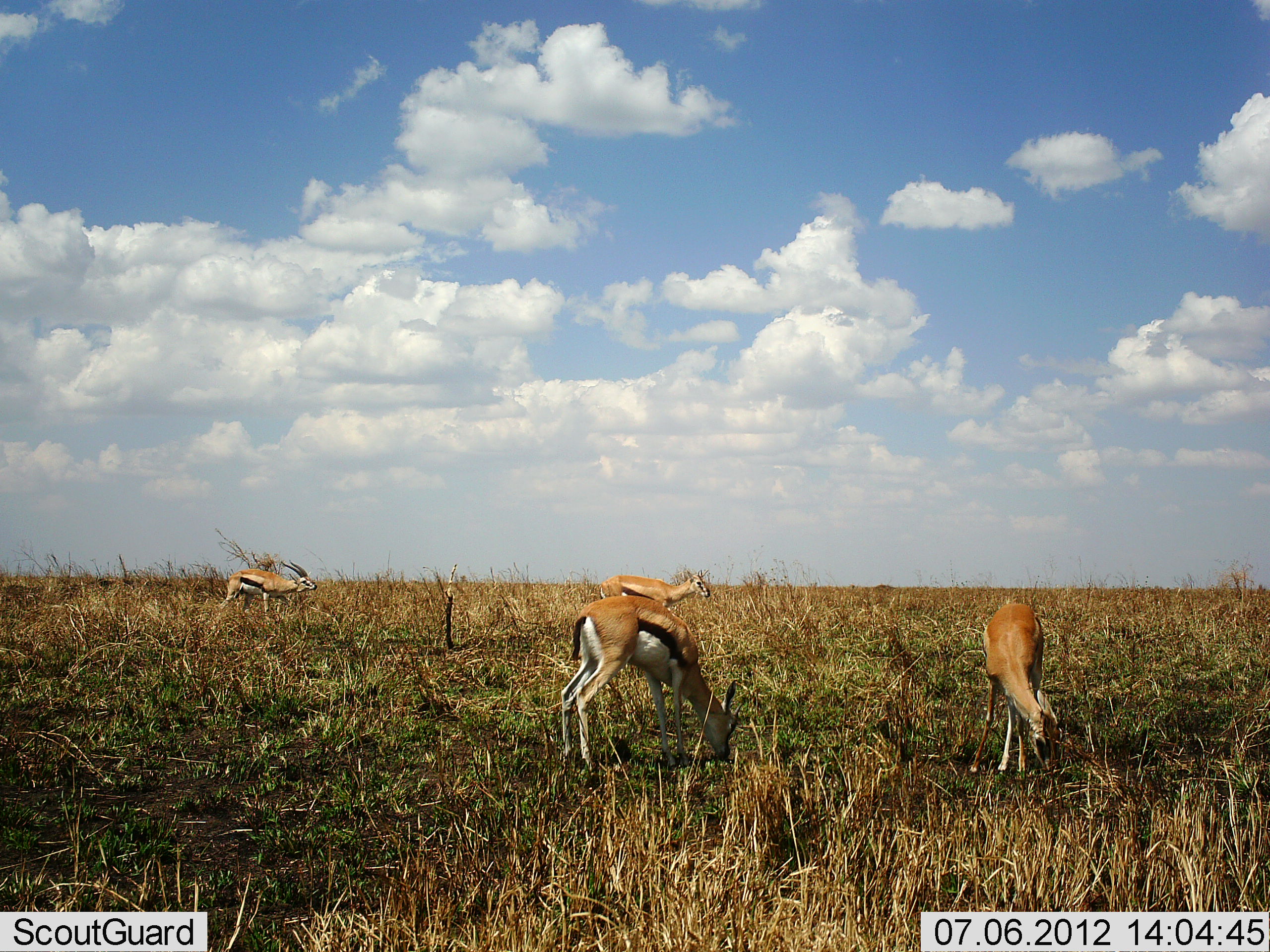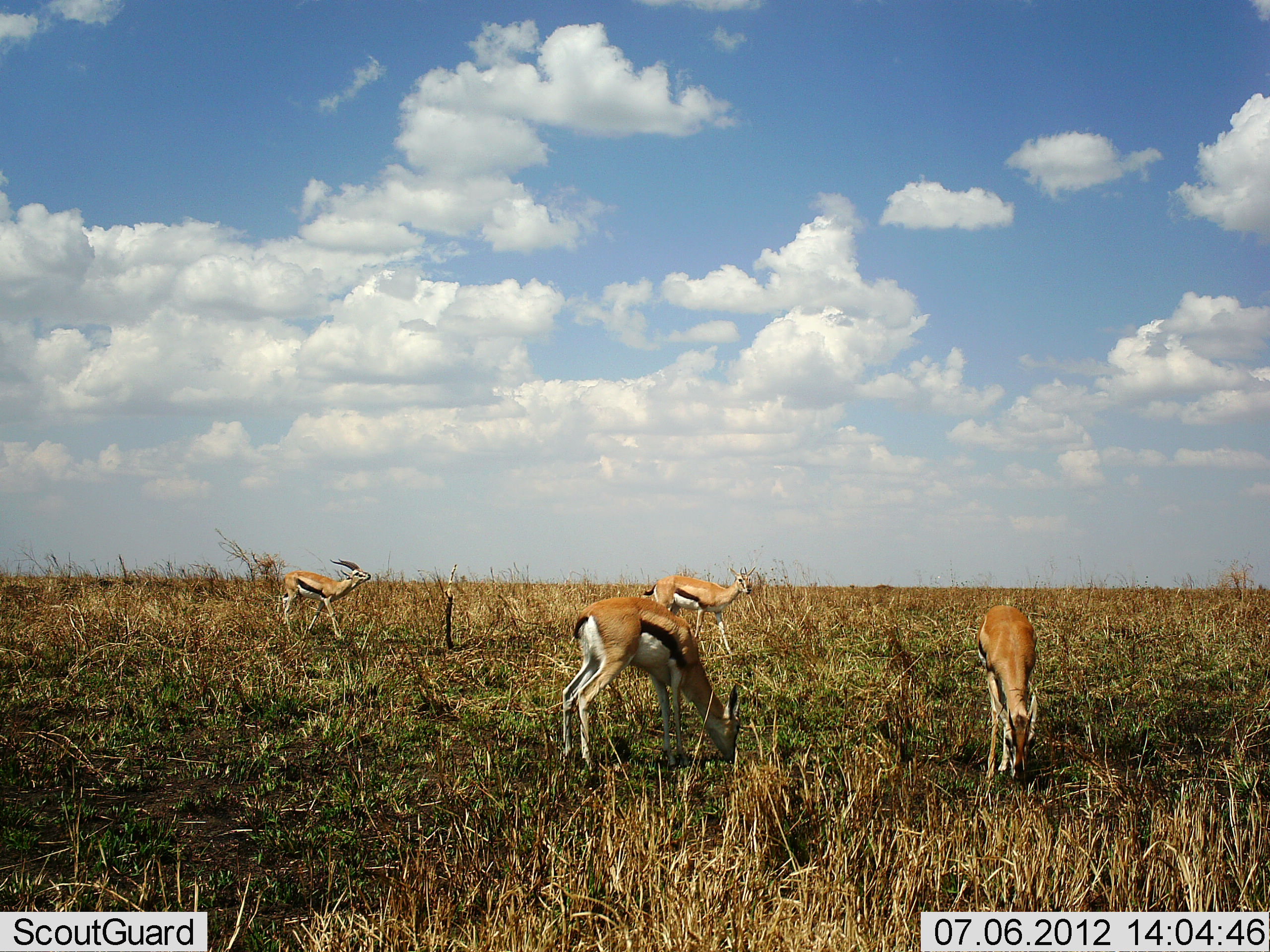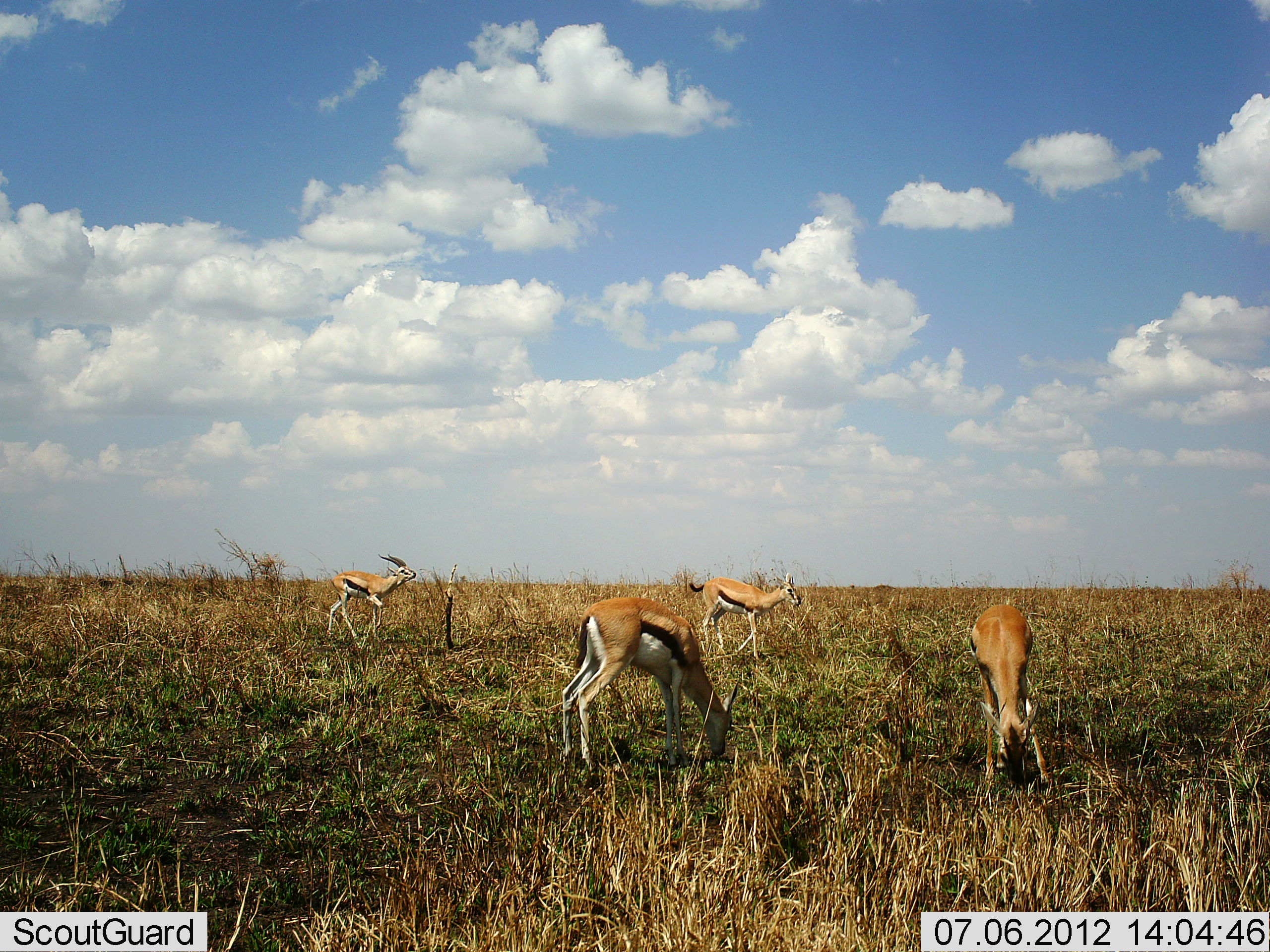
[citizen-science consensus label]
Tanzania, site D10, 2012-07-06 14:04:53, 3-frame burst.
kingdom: Animalia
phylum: Chordata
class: Mammalia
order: Artiodactyla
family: Bovidae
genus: Eudorcas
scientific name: Eudorcas thomsonii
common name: thomson's gazelle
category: gazellethomsons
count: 4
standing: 30%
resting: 0%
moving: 60%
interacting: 0%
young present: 0%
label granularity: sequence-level